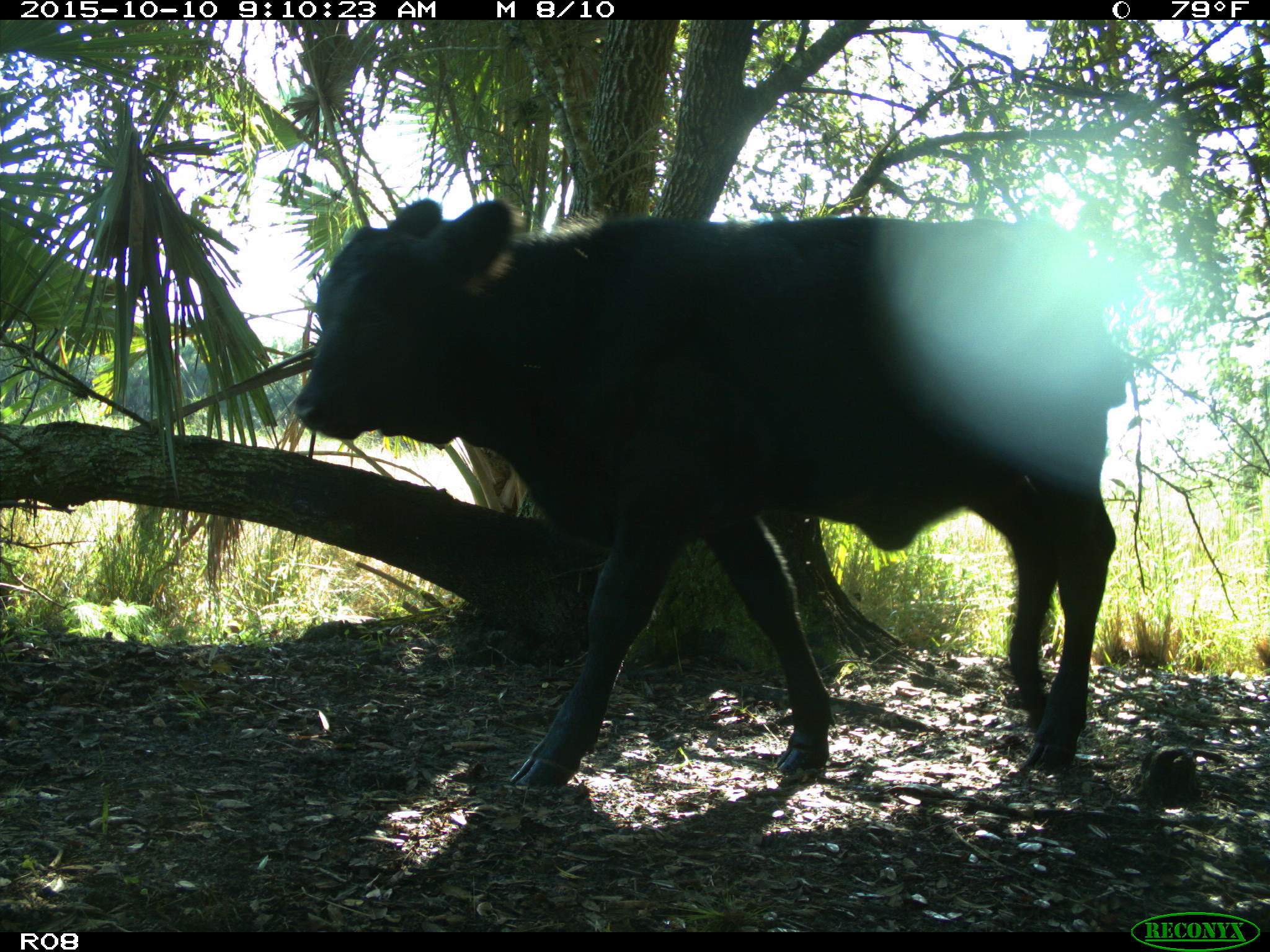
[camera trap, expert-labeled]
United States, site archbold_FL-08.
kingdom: Animalia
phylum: Chordata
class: Mammalia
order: Artiodactyla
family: Bovidae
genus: Bos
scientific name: Bos taurus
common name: domestic cow